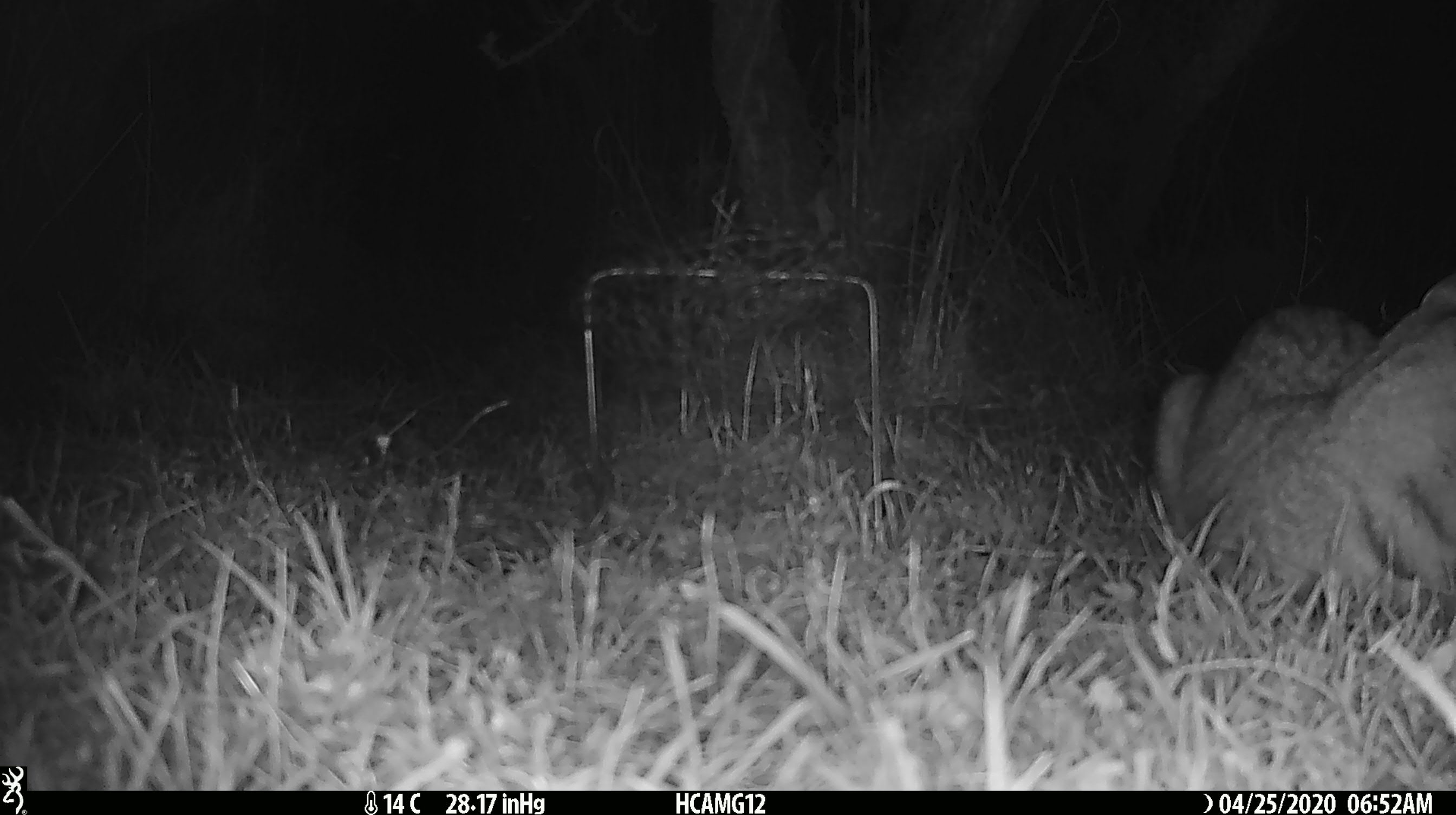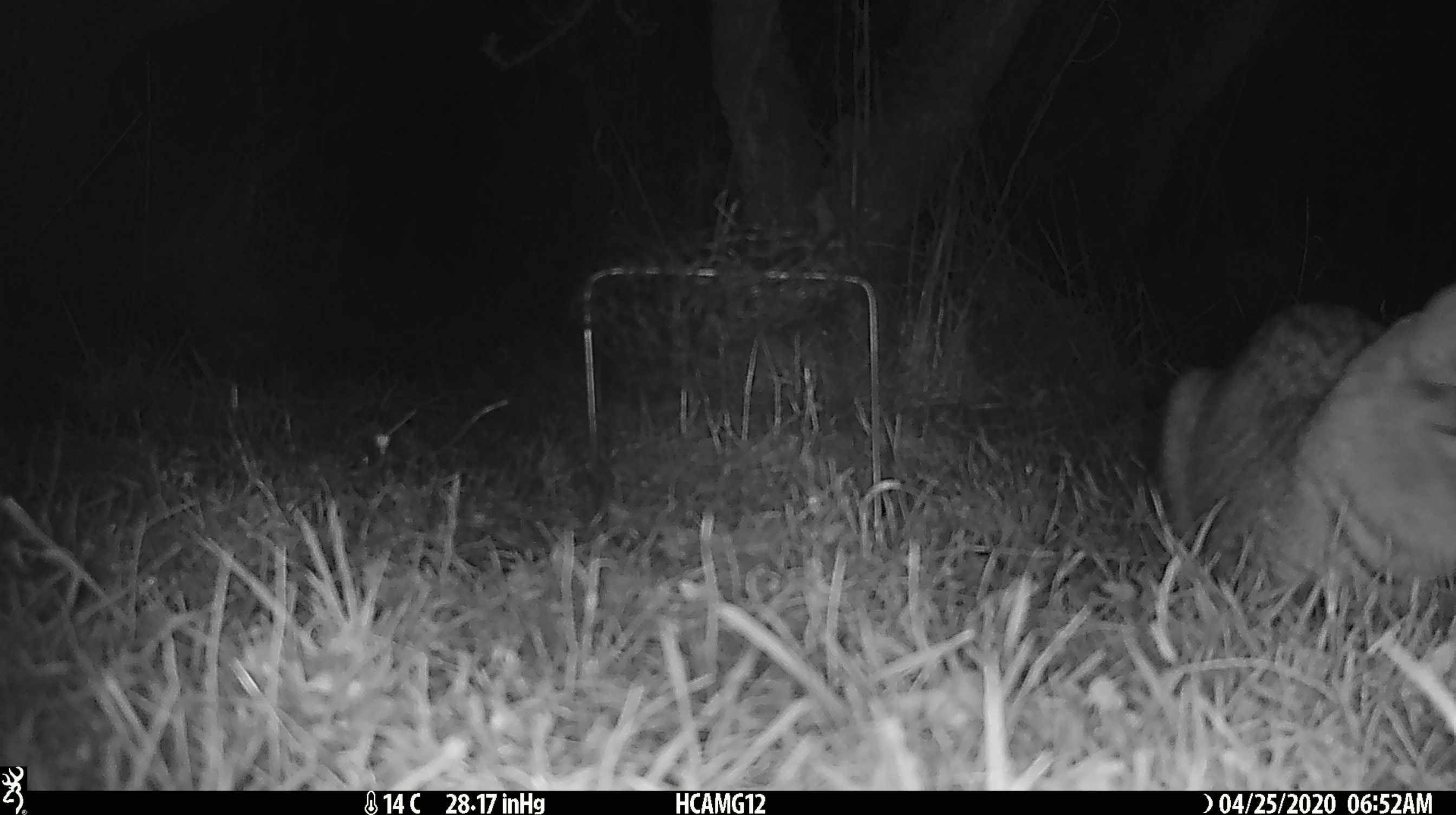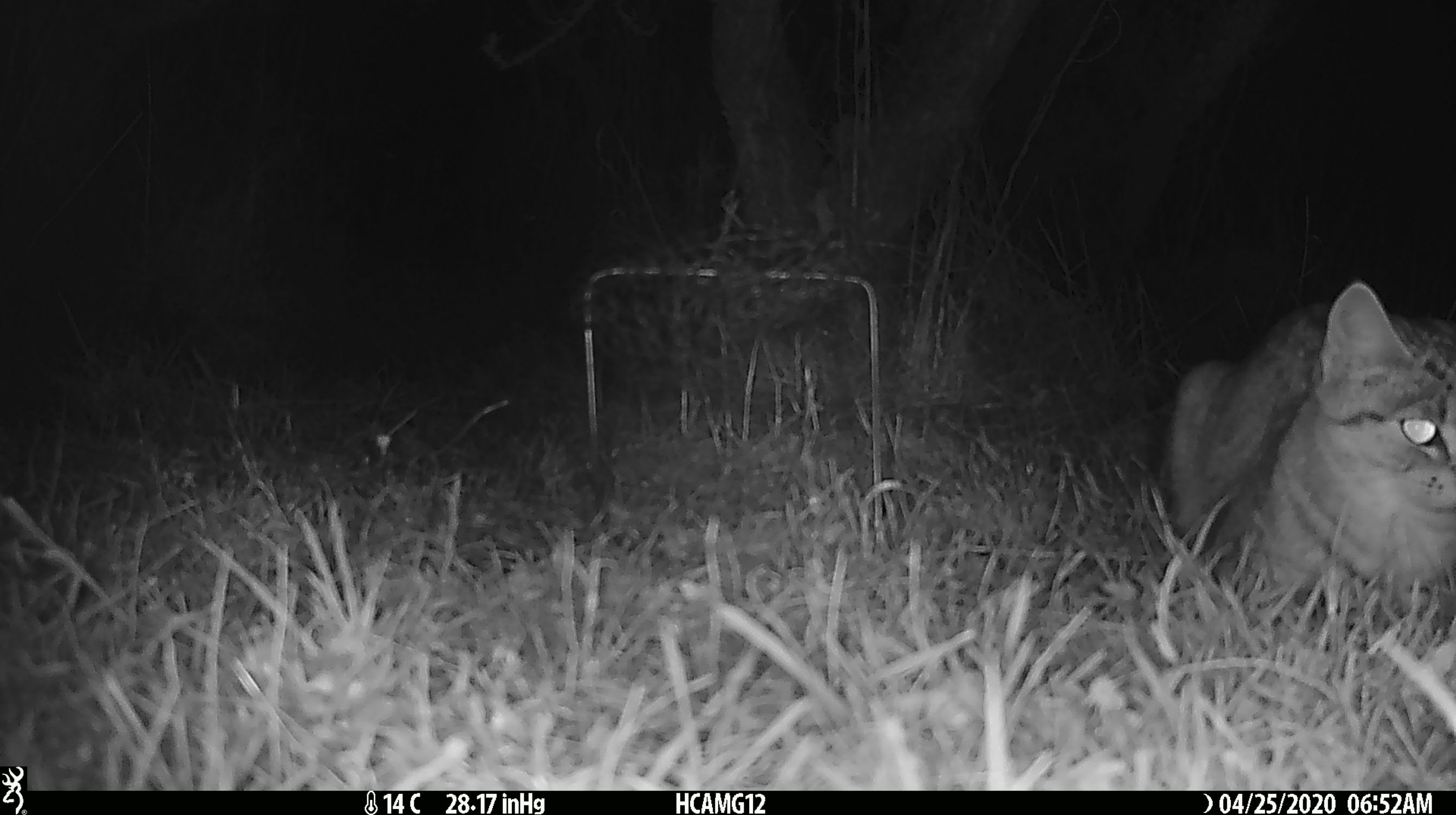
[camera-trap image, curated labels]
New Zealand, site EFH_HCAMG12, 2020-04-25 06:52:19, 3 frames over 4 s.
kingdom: Animalia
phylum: Chordata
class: Mammalia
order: Carnivora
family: Felidae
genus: Felis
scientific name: Felis catus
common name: domestic cat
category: cat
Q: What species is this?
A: Cat (domestic cat) (Felis catus).